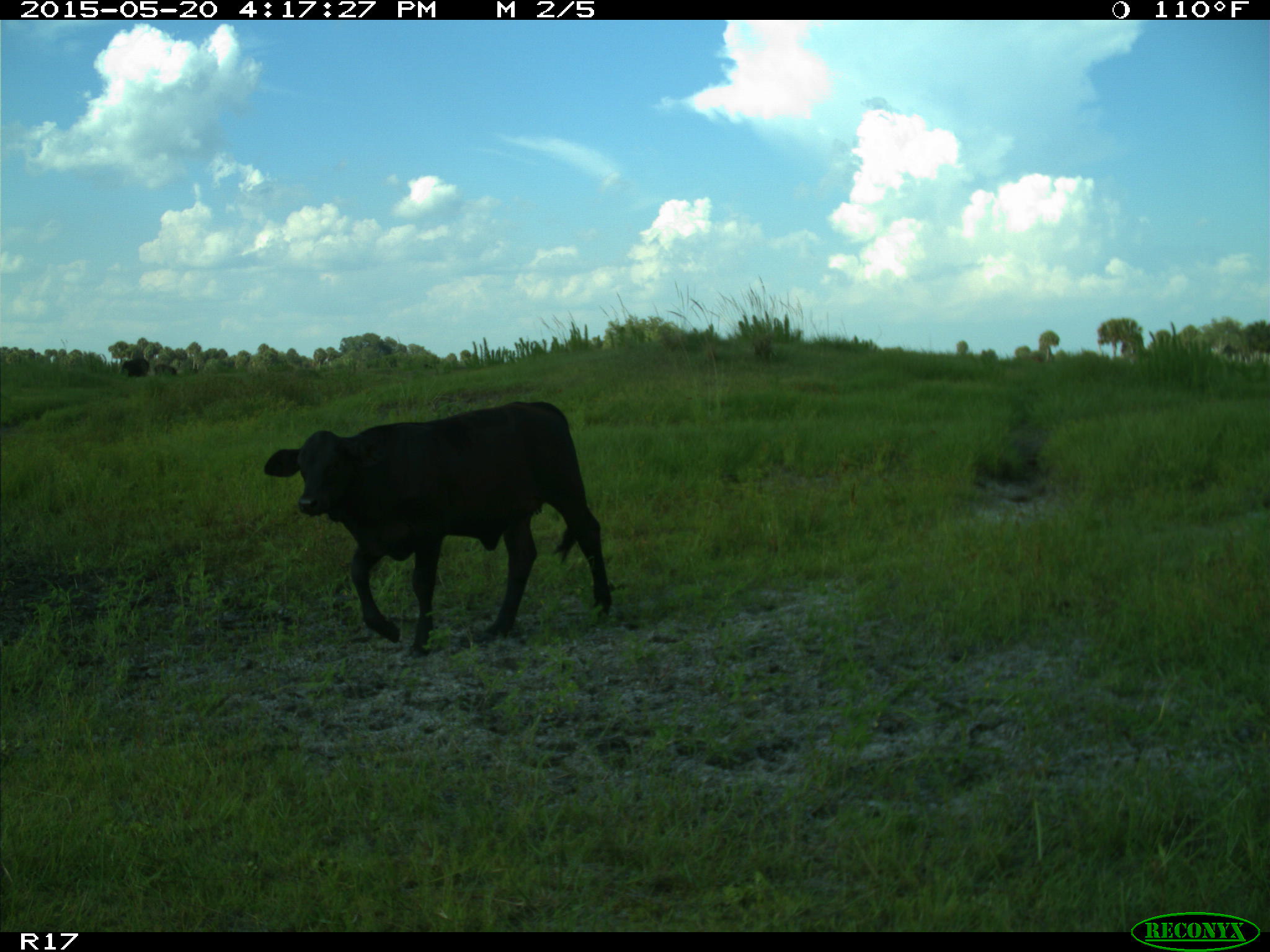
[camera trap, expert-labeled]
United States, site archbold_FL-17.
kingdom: Animalia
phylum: Chordata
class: Mammalia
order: Artiodactyla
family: Bovidae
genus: Bos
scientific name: Bos taurus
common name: domestic cow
Bos taurus (domestic cow).